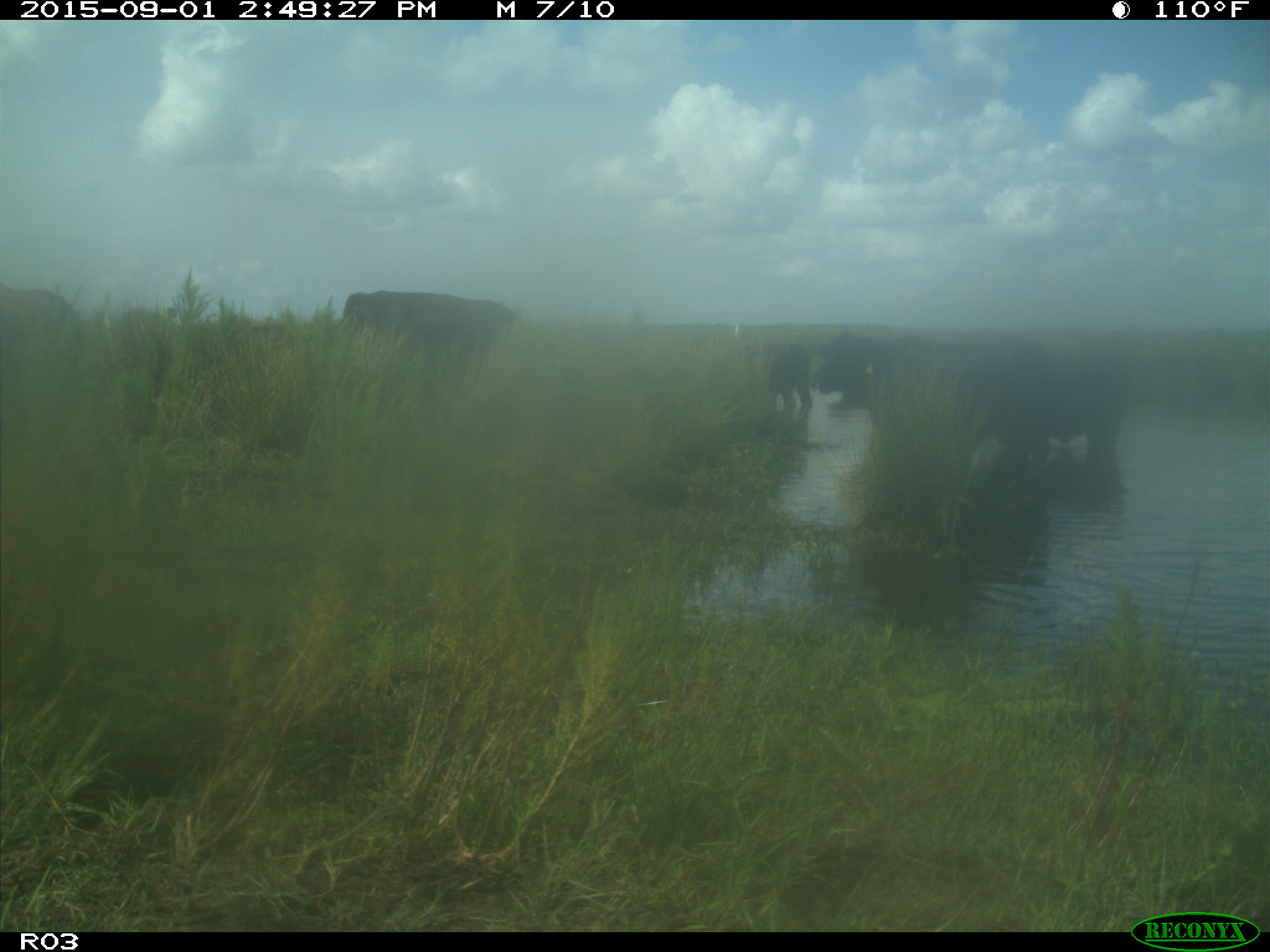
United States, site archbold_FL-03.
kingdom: Animalia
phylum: Chordata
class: Mammalia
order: Artiodactyla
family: Bovidae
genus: Bos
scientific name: Bos taurus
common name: domestic cow